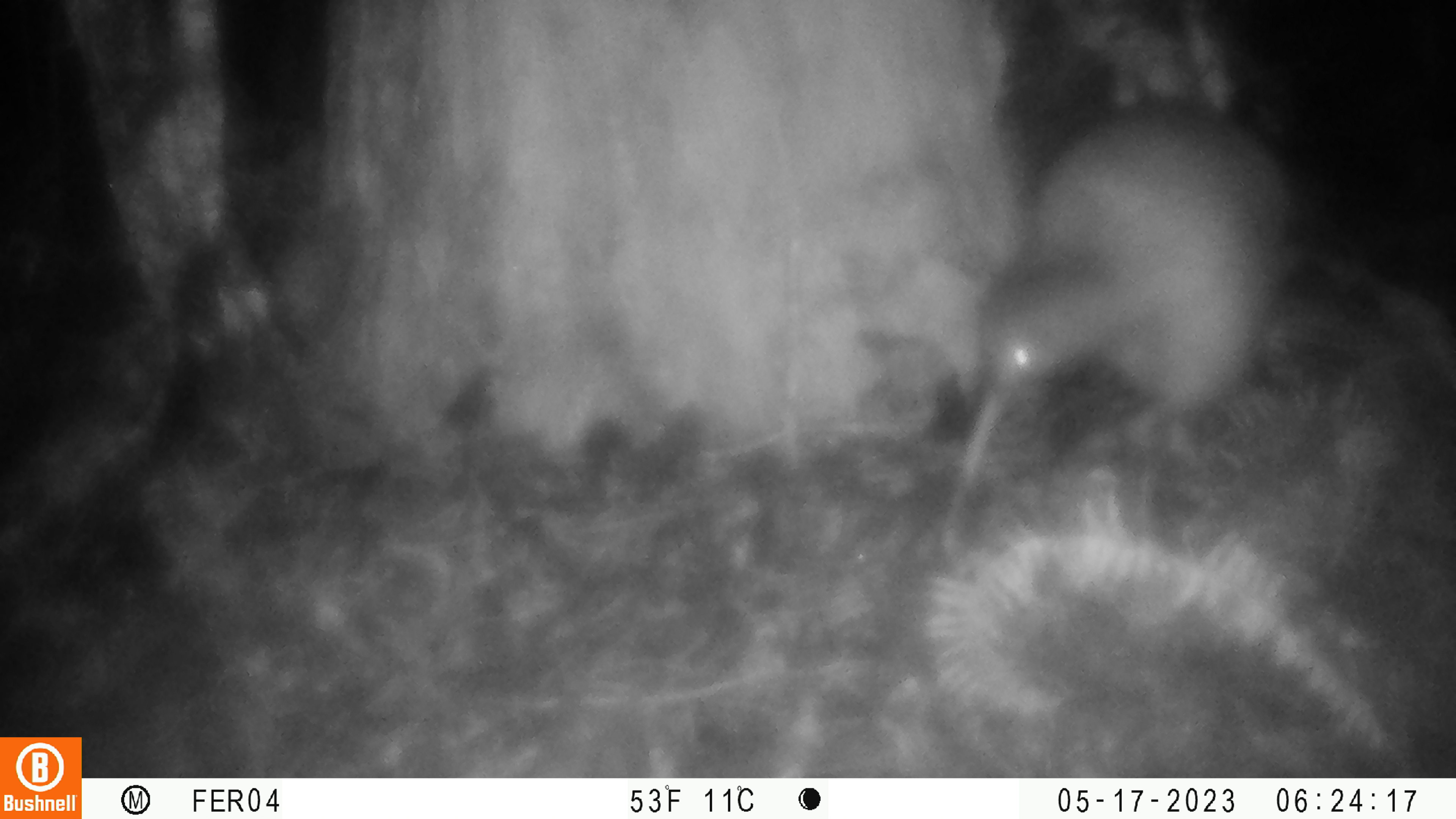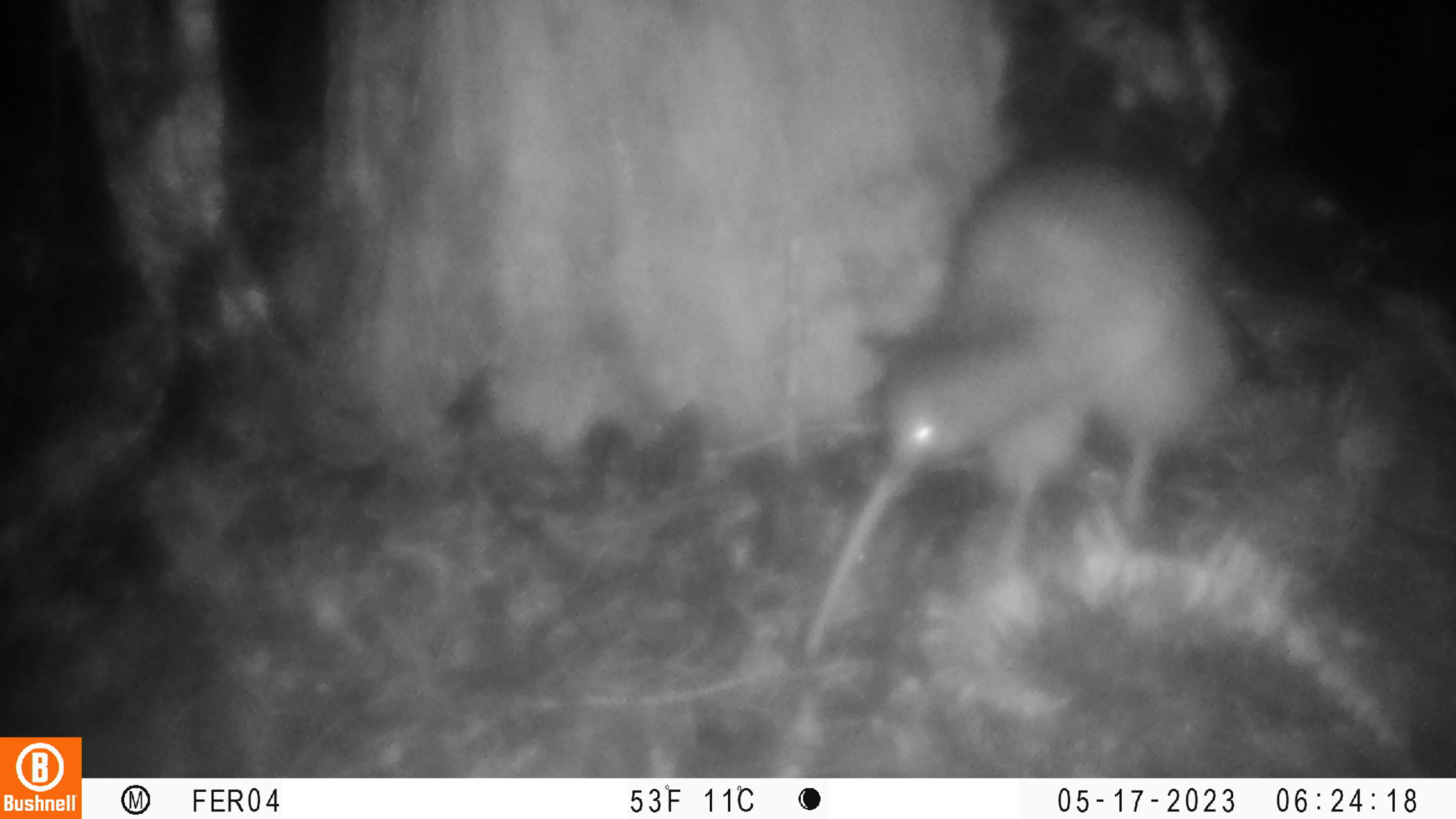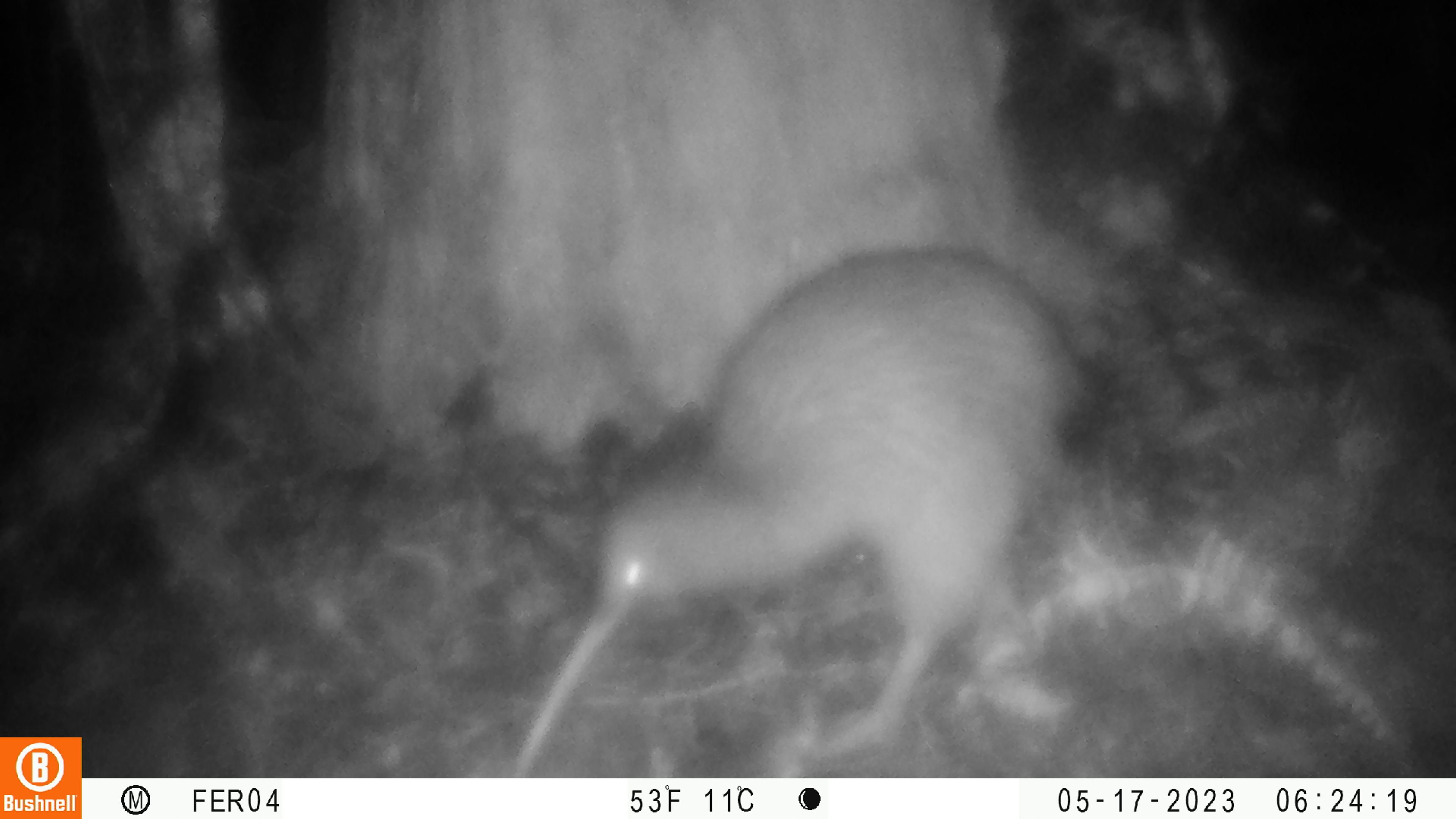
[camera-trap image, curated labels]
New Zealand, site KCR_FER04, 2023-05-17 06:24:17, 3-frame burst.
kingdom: Animalia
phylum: Chordata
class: Aves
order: Apterygiformes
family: Apterygidae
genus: Apteryx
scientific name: Apteryx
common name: kiwi